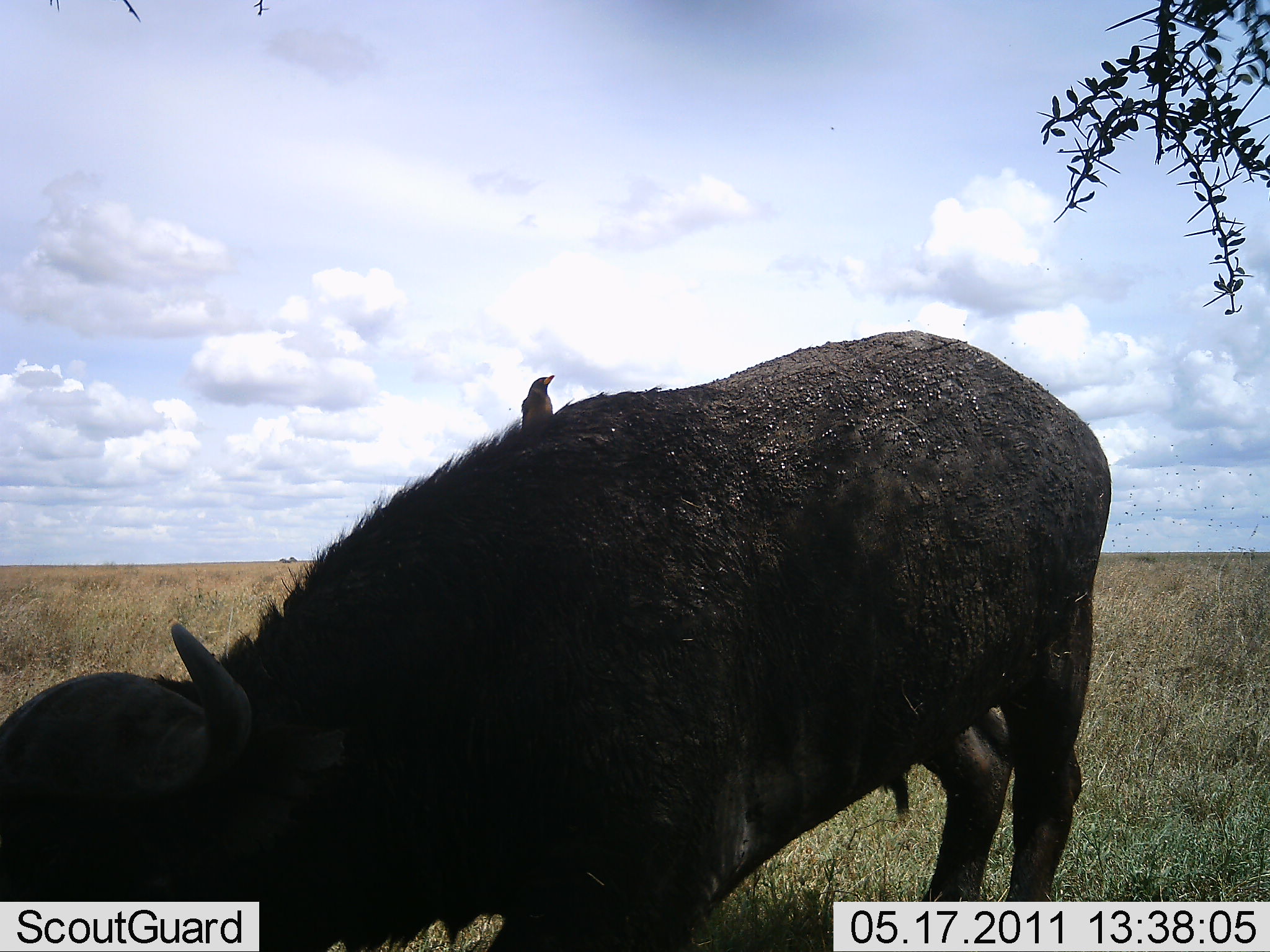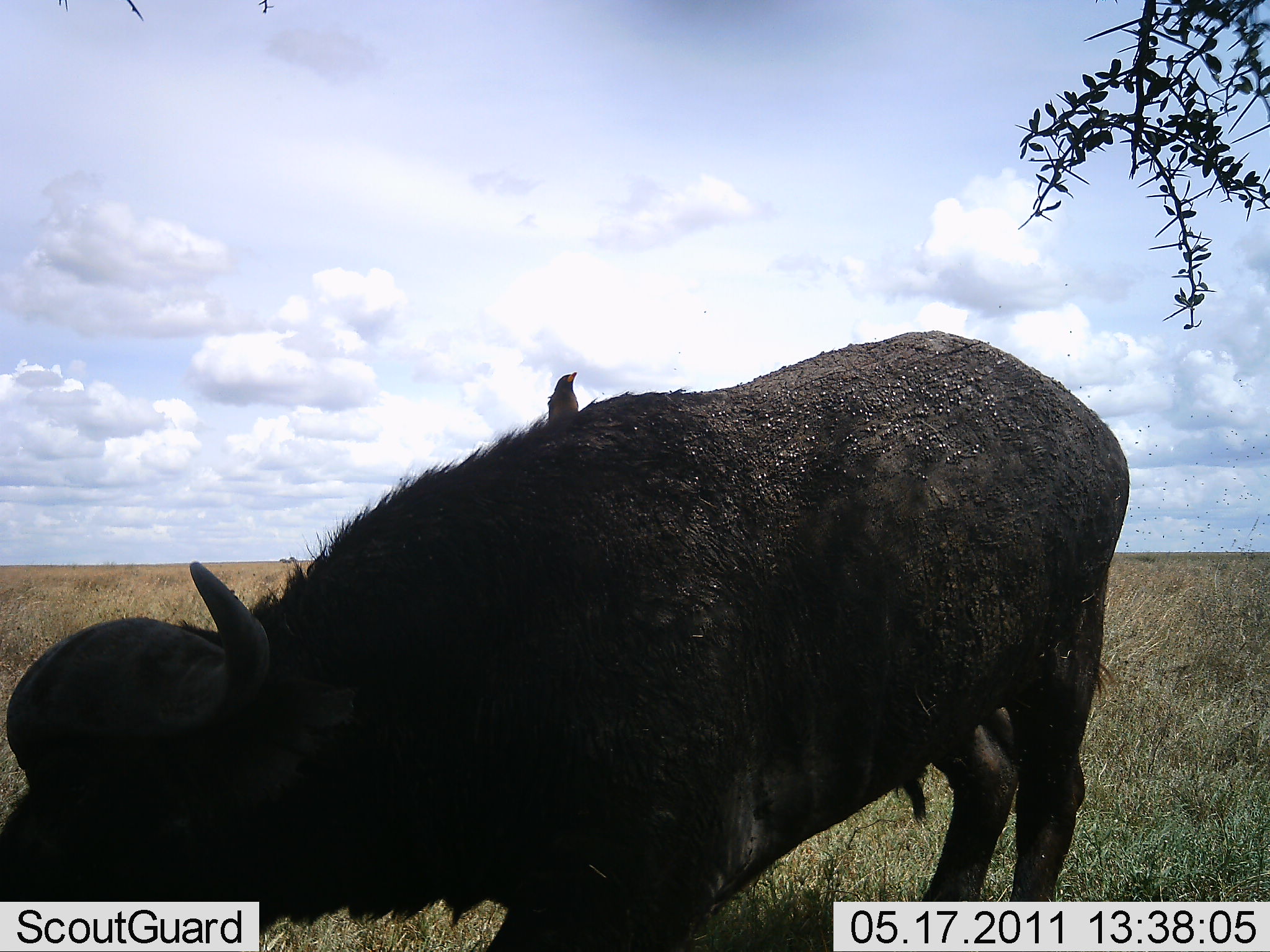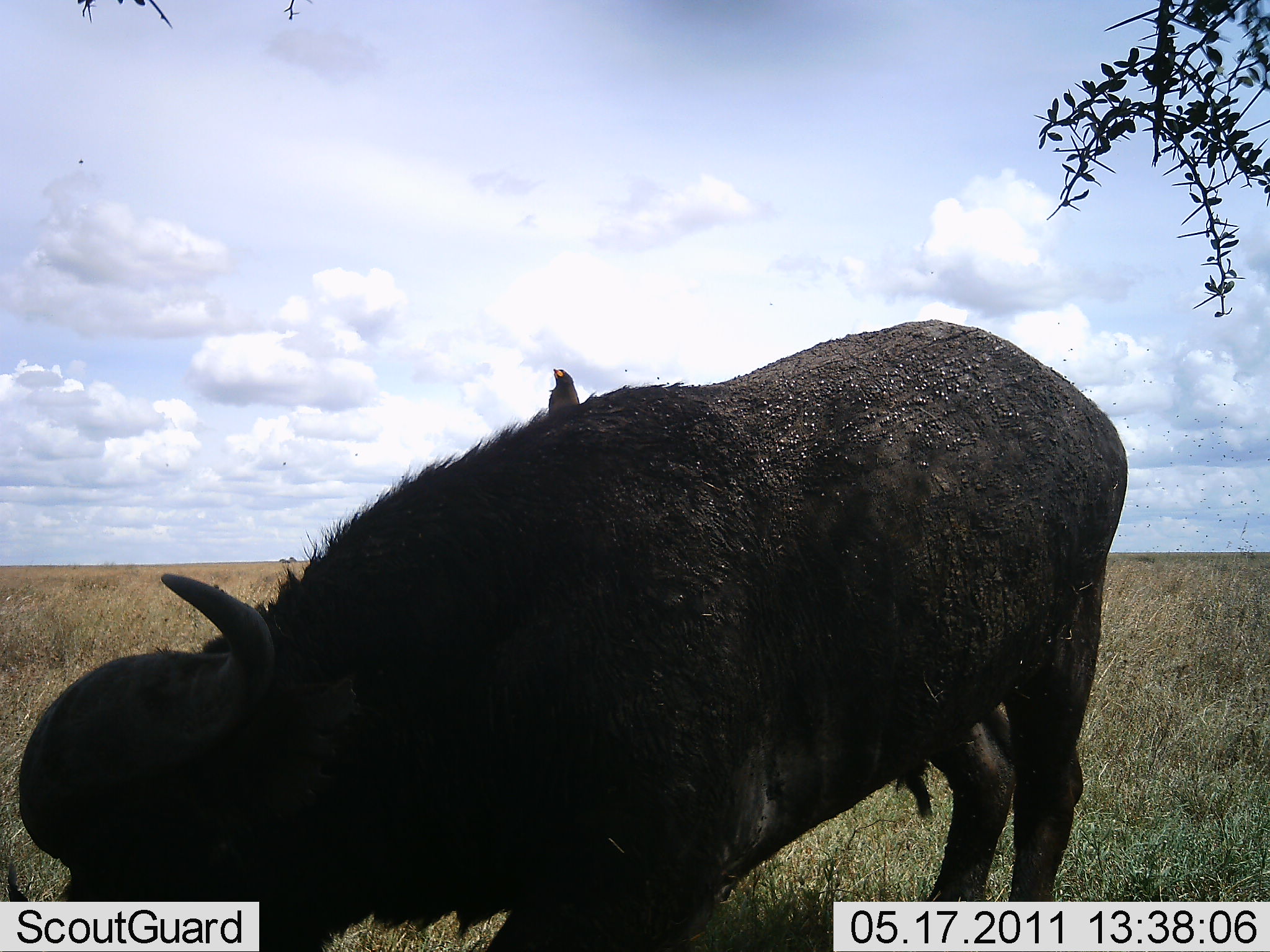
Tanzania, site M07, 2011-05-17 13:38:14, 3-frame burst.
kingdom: Animalia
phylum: Chordata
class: Mammalia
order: Artiodactyla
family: Bovidae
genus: Syncerus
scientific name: Syncerus caffer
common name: cape buffalo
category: buffalo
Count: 1.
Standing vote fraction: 25%.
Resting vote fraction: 0%.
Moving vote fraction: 0%.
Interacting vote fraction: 0%.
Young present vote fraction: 6%.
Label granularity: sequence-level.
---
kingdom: Animalia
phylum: Chordata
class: Aves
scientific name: Aves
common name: bird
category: otherbird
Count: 1.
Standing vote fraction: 62%.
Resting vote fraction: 38%.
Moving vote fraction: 0%.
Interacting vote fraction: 23%.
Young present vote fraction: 0%.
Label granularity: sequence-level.